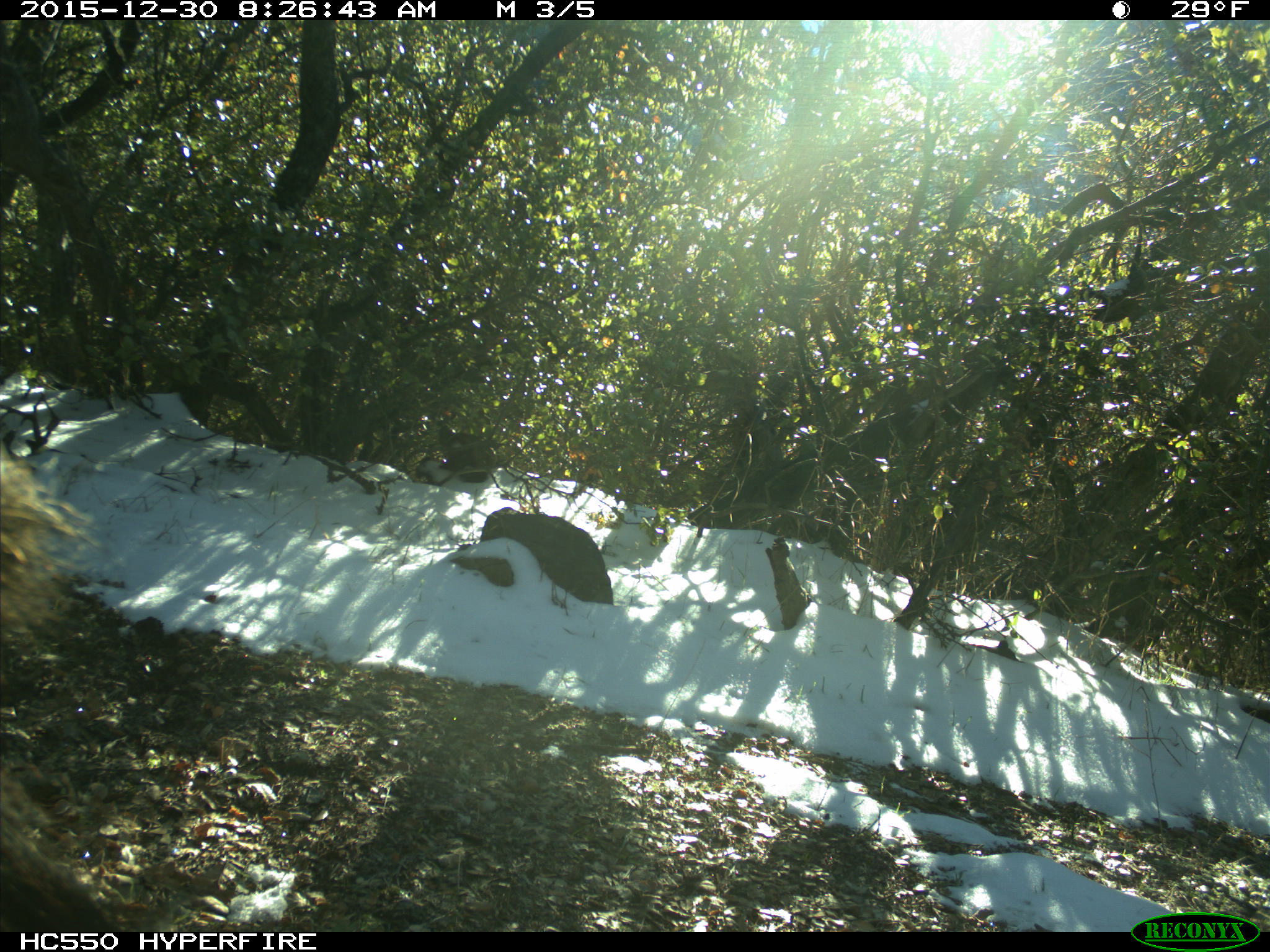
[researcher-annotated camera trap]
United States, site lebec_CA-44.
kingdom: Animalia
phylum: Chordata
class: Mammalia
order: Artiodactyla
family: Suidae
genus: Sus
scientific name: Sus scrofa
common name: wild boar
Sus scrofa (wild boar).